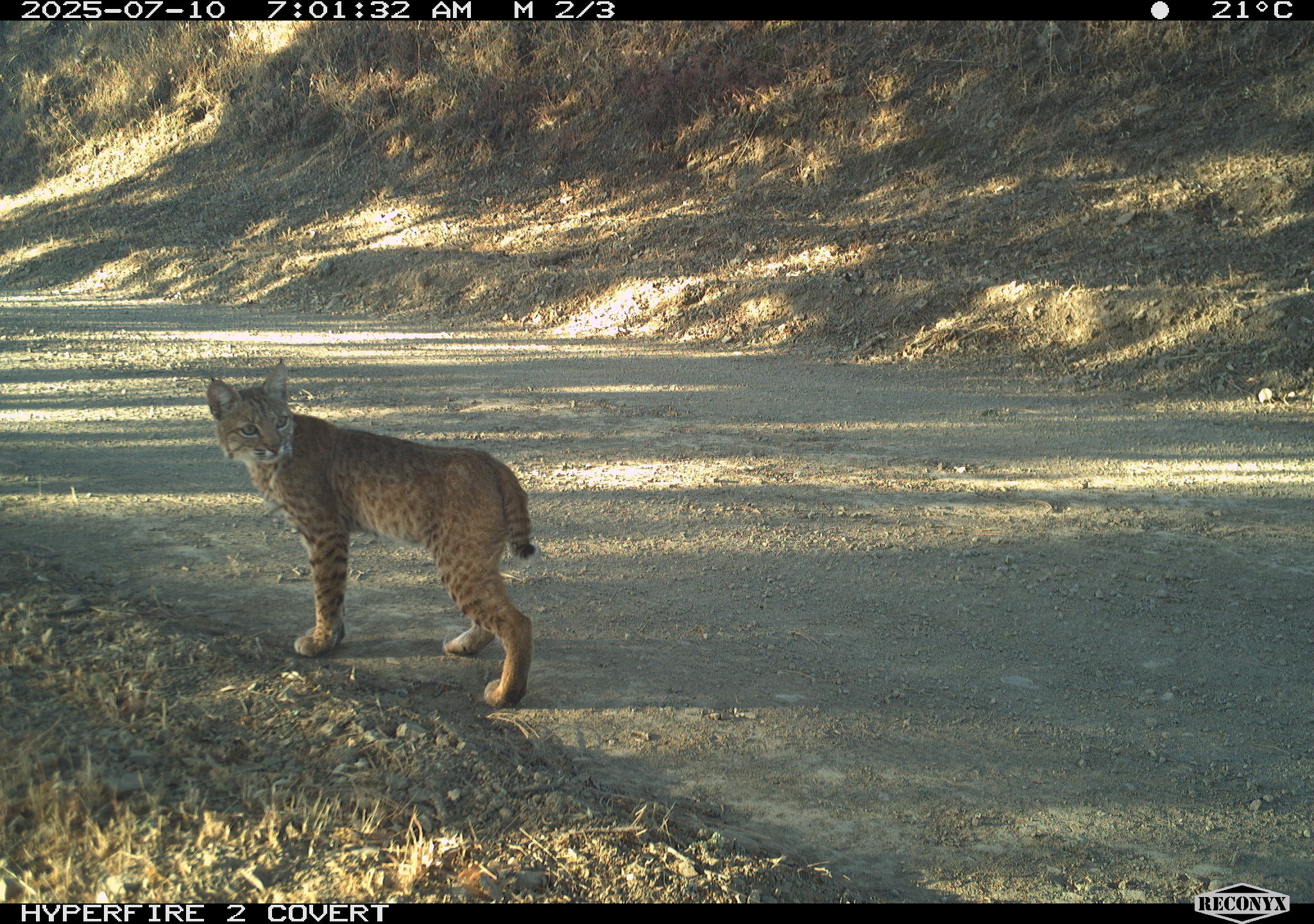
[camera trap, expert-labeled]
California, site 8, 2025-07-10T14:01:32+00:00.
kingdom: Animalia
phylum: Chordata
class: Mammalia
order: Carnivora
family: Felidae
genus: Lynx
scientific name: Lynx rufus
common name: bobcat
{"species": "bobcat (Lynx rufus)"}